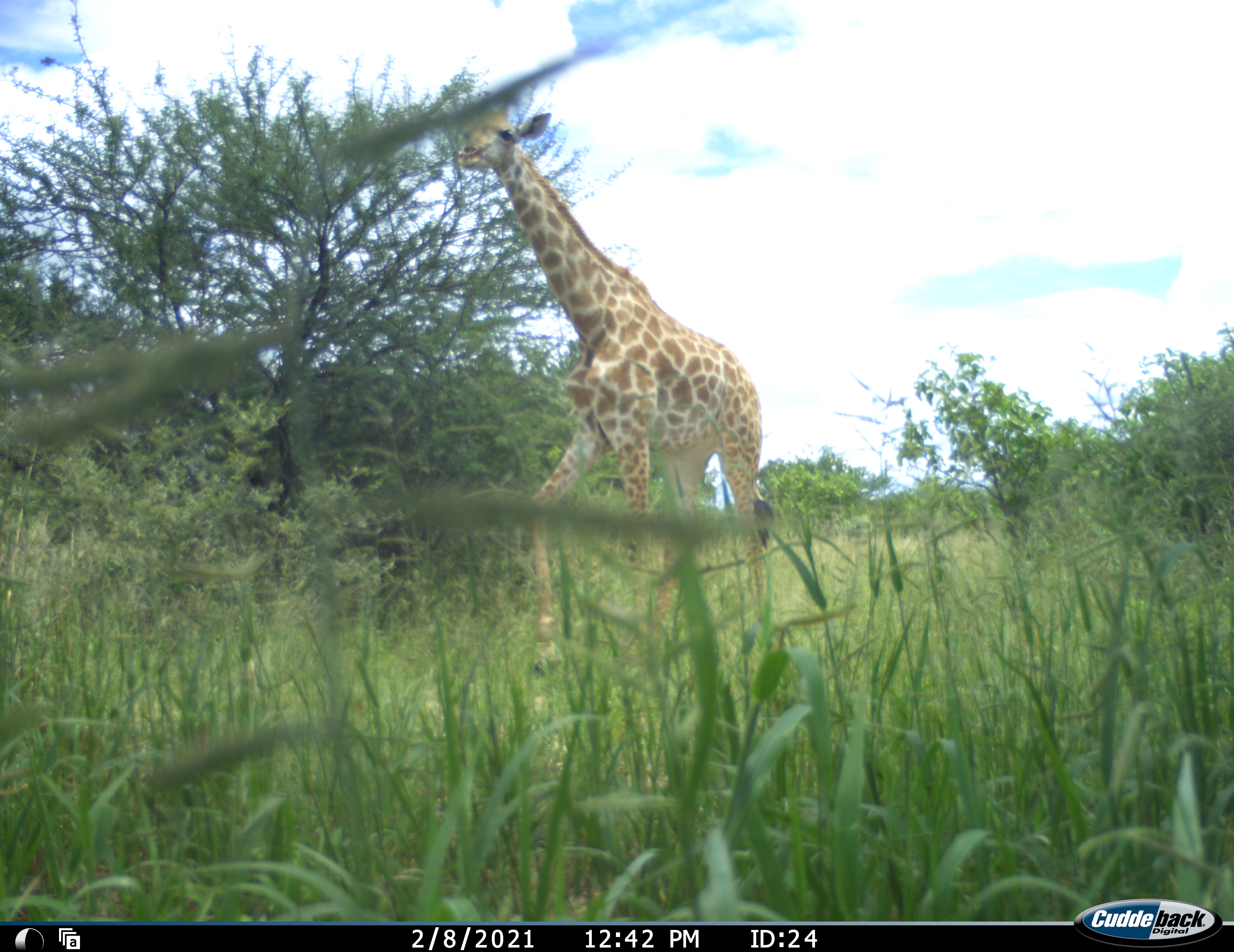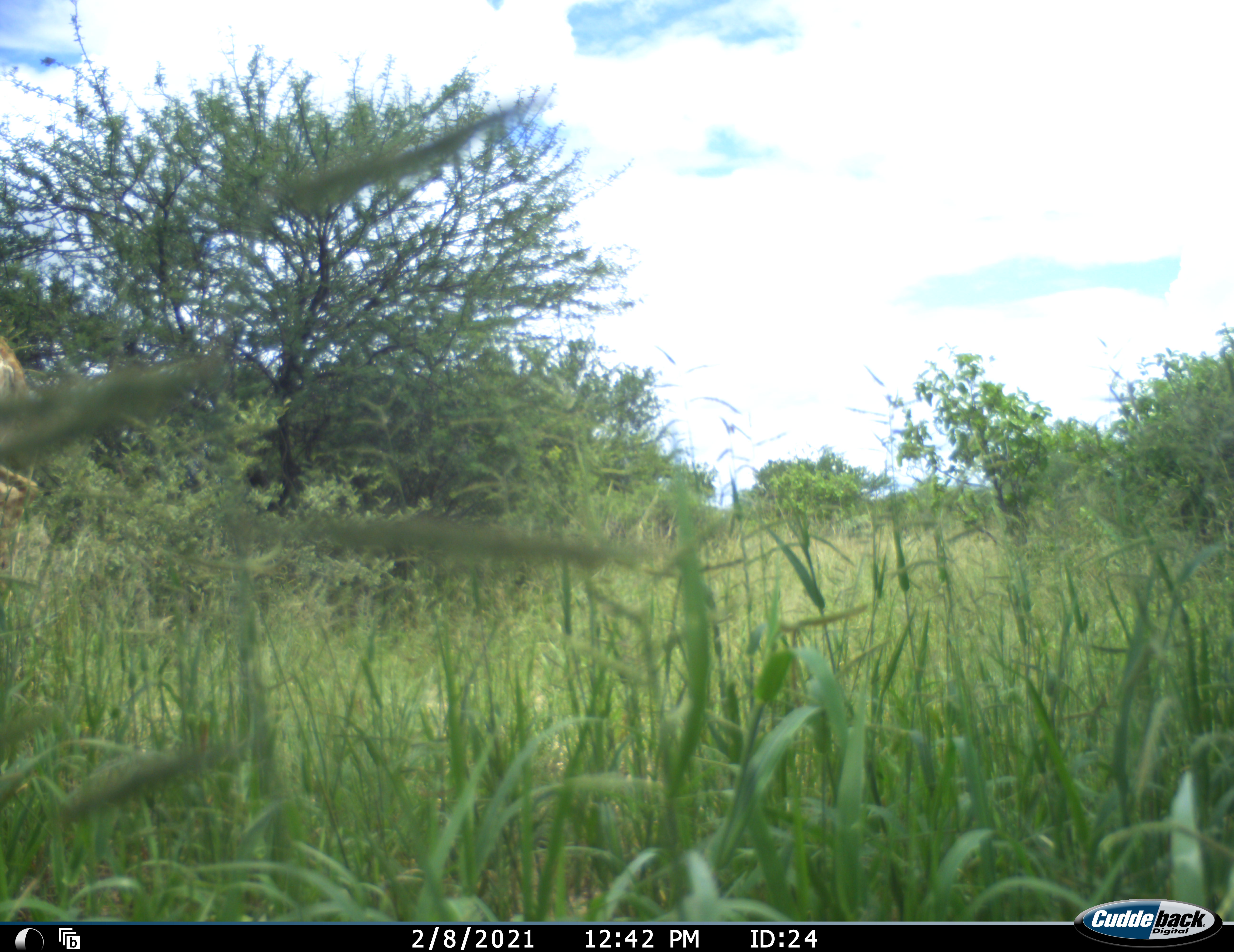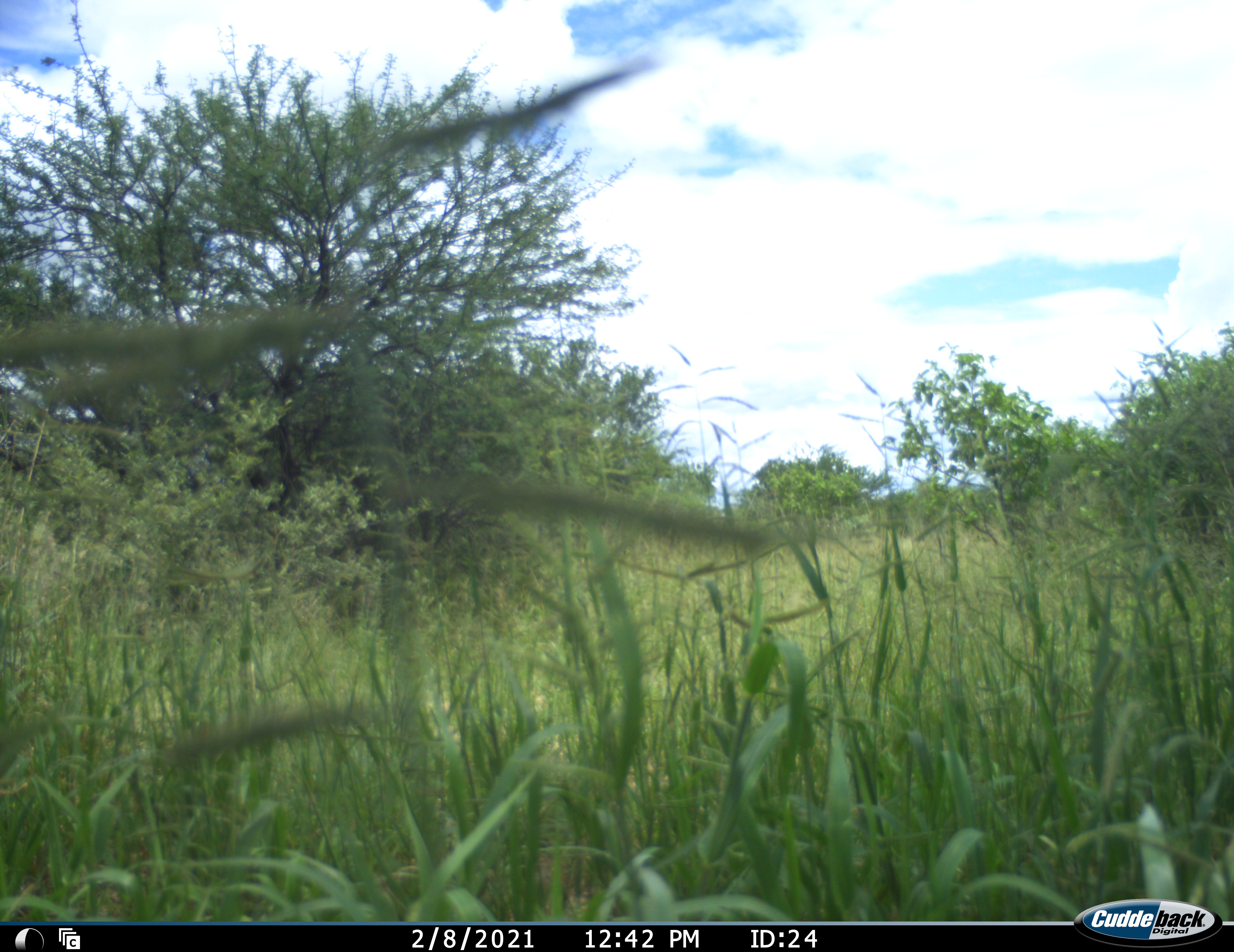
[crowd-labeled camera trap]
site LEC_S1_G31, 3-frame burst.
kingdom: Animalia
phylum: Chordata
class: Mammalia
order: Artiodactyla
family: Giraffidae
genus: Giraffa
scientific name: Giraffa camelopardalis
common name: giraffe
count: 1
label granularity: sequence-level